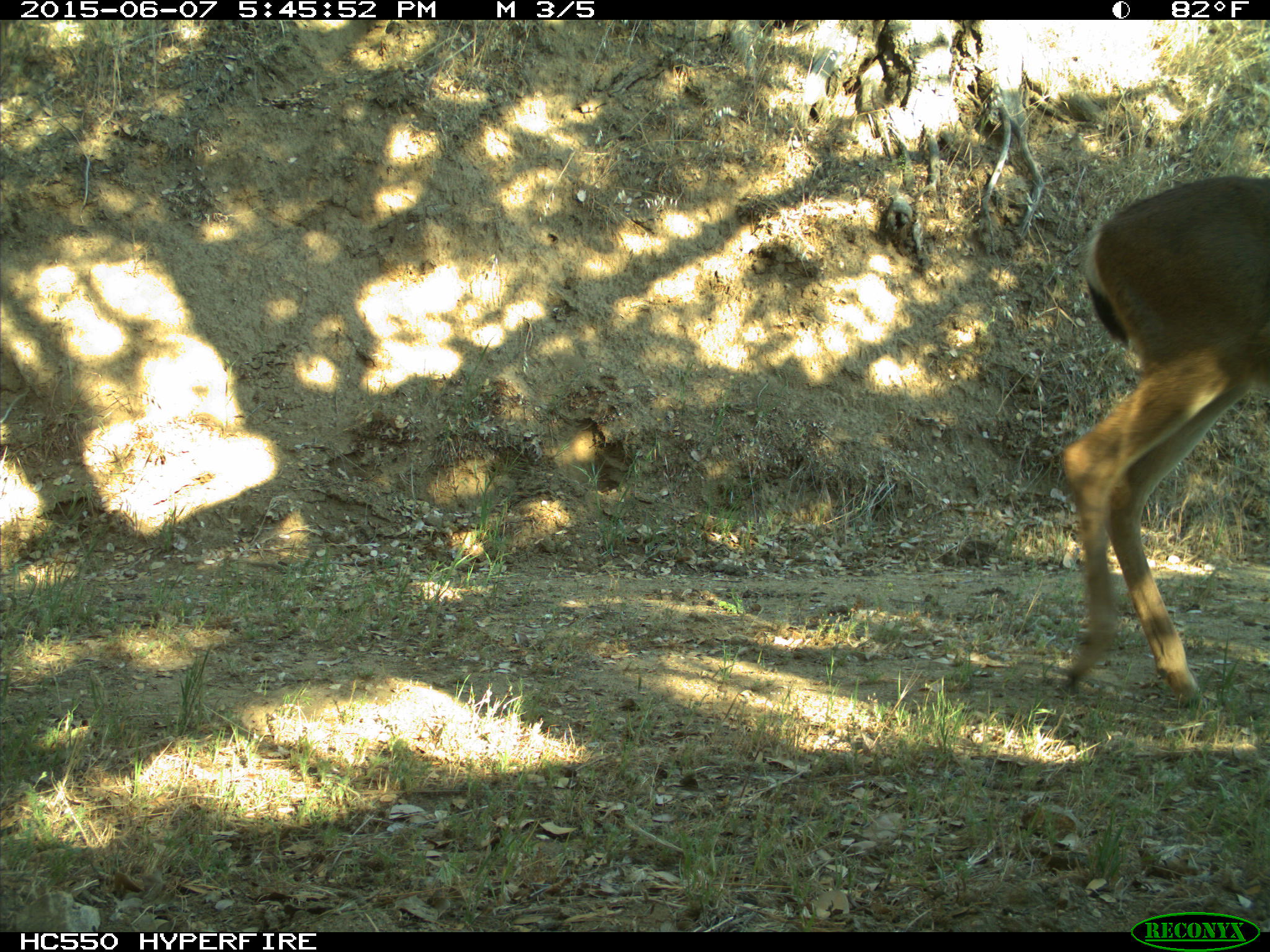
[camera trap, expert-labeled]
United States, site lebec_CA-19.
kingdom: Animalia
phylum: Chordata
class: Mammalia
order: Artiodactyla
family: Cervidae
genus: Odocoileus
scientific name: Odocoileus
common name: deer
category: unidentified deer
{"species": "unidentified deer (deer) (Odocoileus)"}